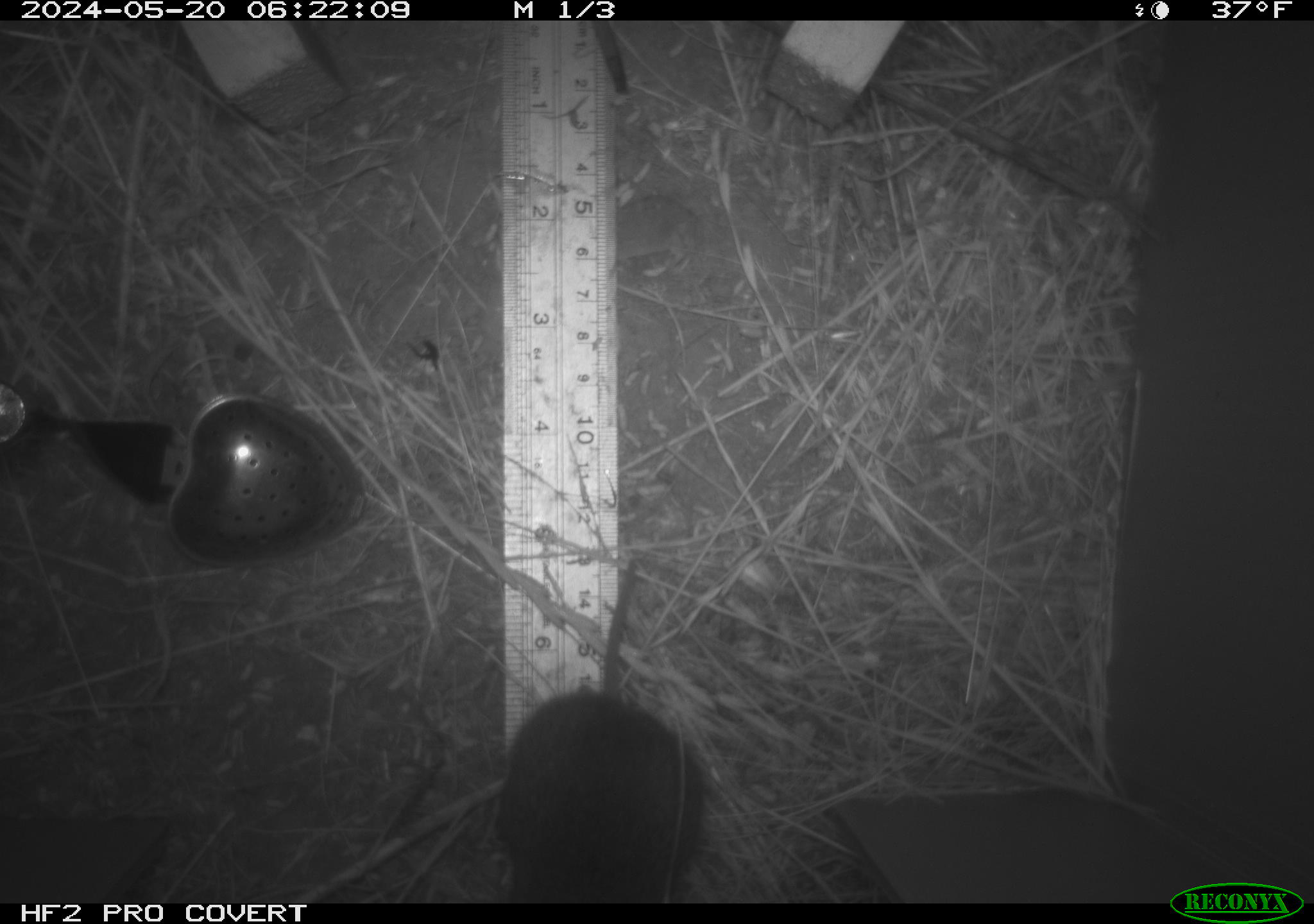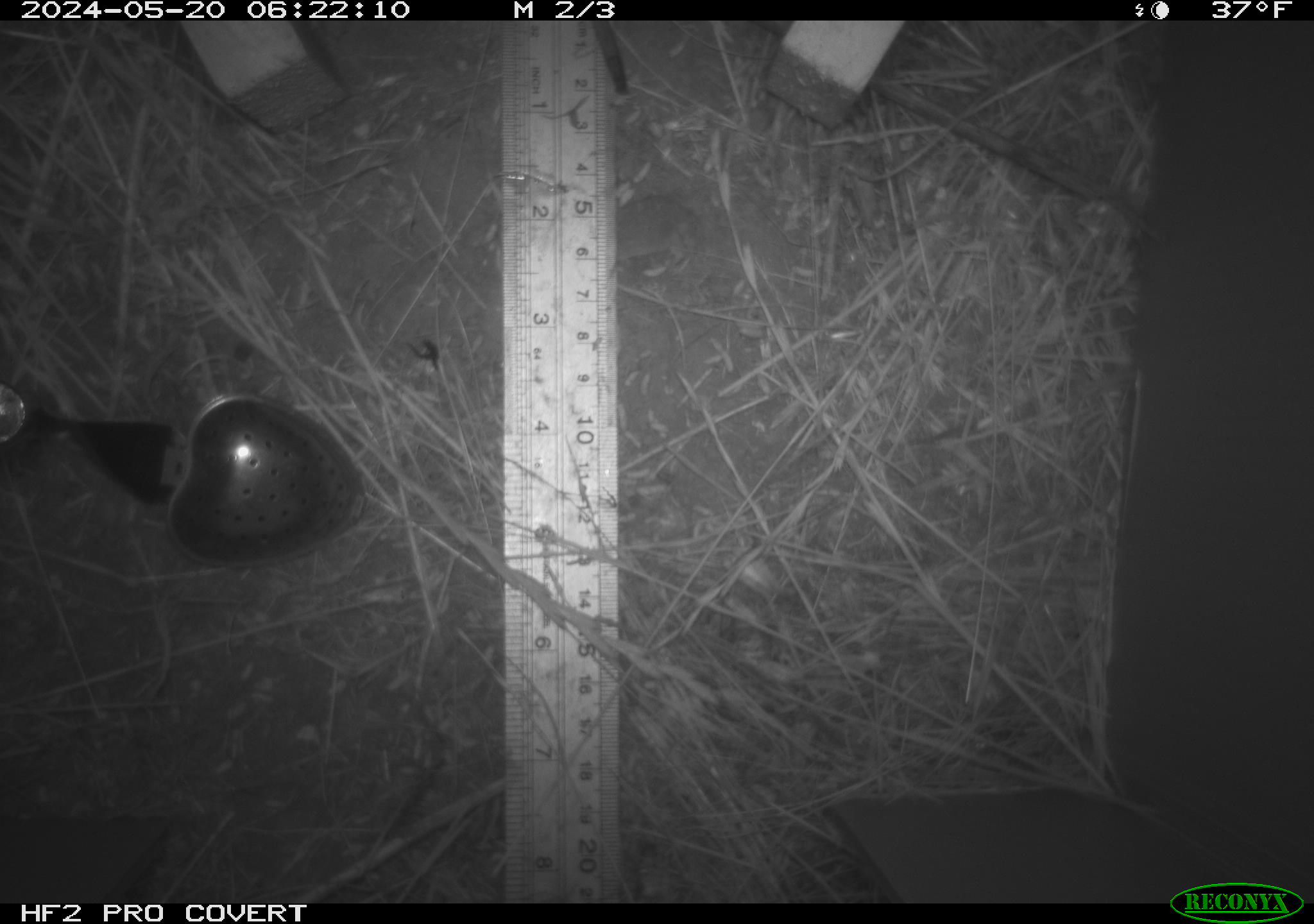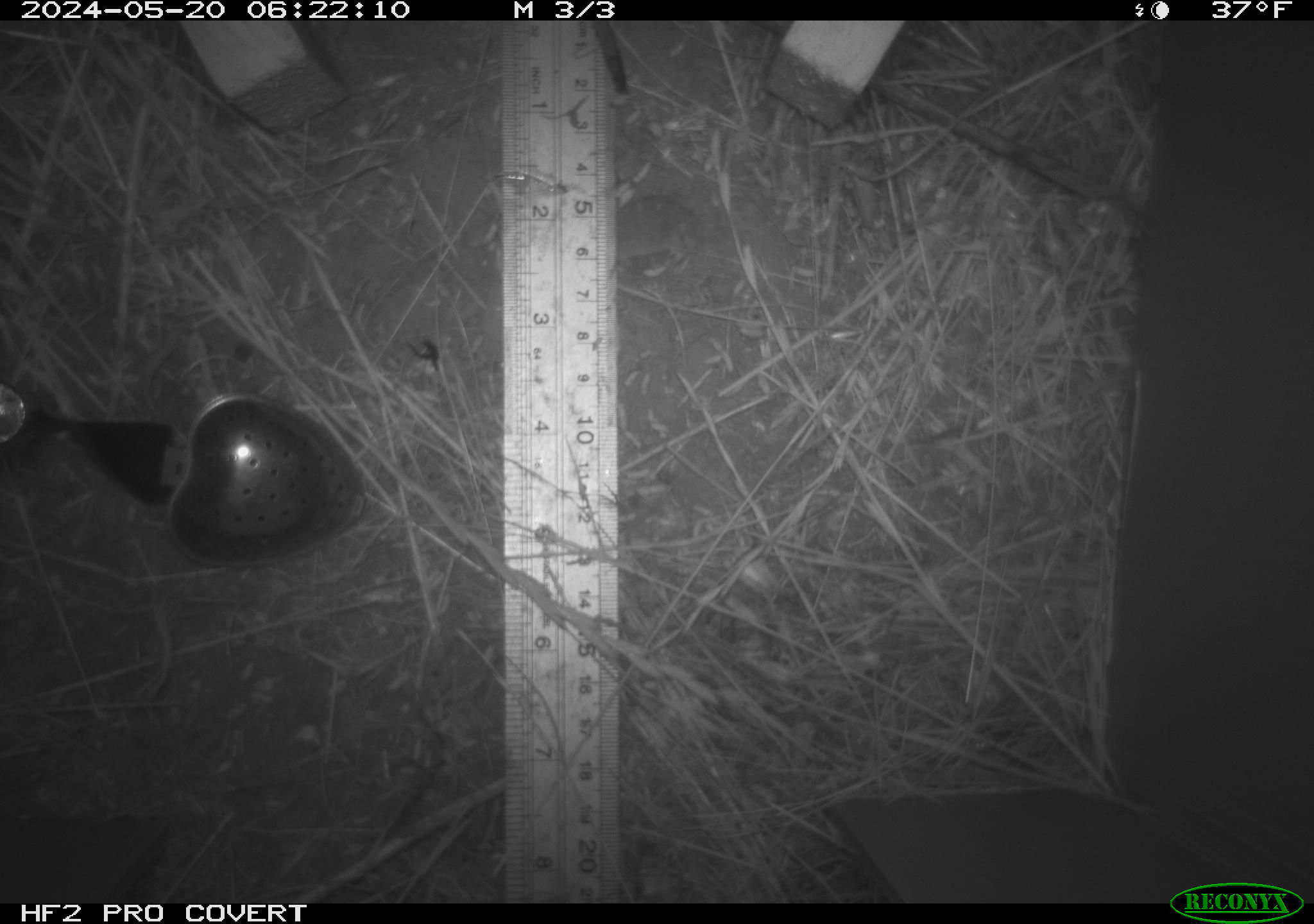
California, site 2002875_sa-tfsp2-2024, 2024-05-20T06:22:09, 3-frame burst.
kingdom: Animalia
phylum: Chordata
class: Mammalia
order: Rodentia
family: Cricetidae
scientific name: Arvicolinae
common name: voles, lemmings, and muskrats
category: arvicolinae subfamily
Arvicolinae subfamily (voles, lemmings, and muskrats) (Arvicolinae).